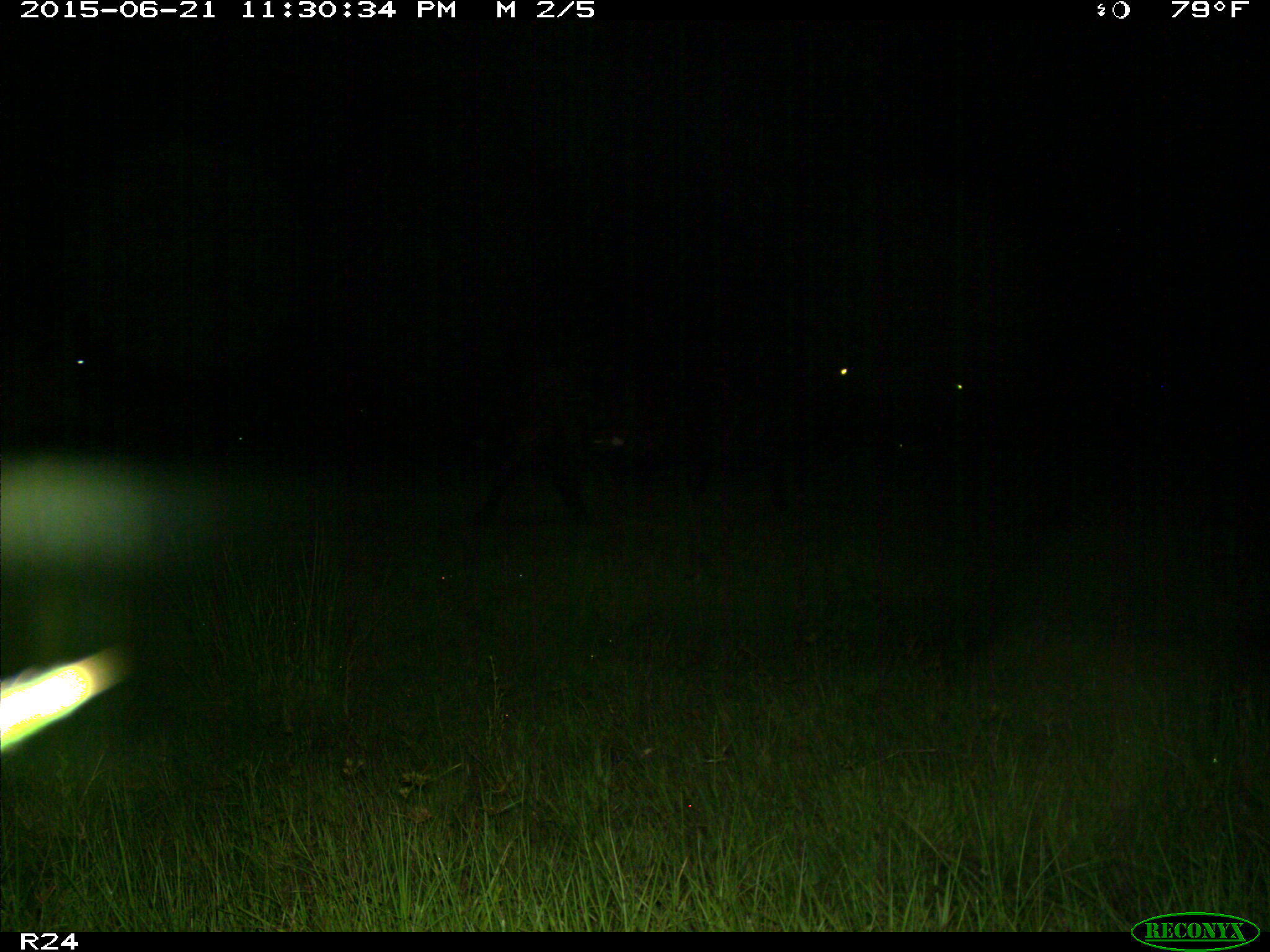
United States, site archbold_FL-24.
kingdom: Animalia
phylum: Chordata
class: Mammalia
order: Artiodactyla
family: Bovidae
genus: Bos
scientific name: Bos taurus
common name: domestic cow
Bos taurus (domestic cow).